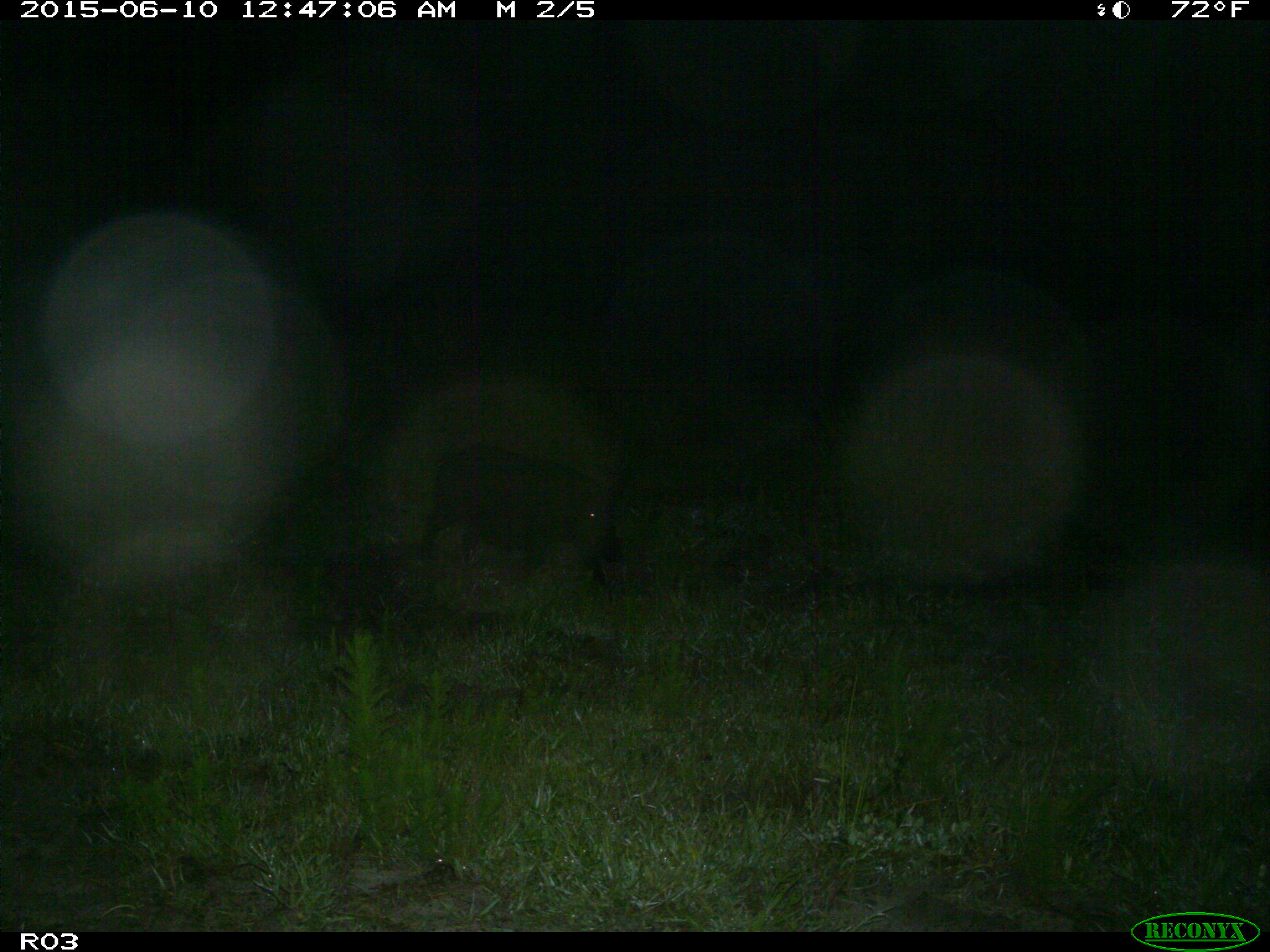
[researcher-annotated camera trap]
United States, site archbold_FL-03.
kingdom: Animalia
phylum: Chordata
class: Mammalia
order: Artiodactyla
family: Suidae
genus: Sus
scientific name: Sus scrofa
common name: wild boar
Sus scrofa (wild boar).